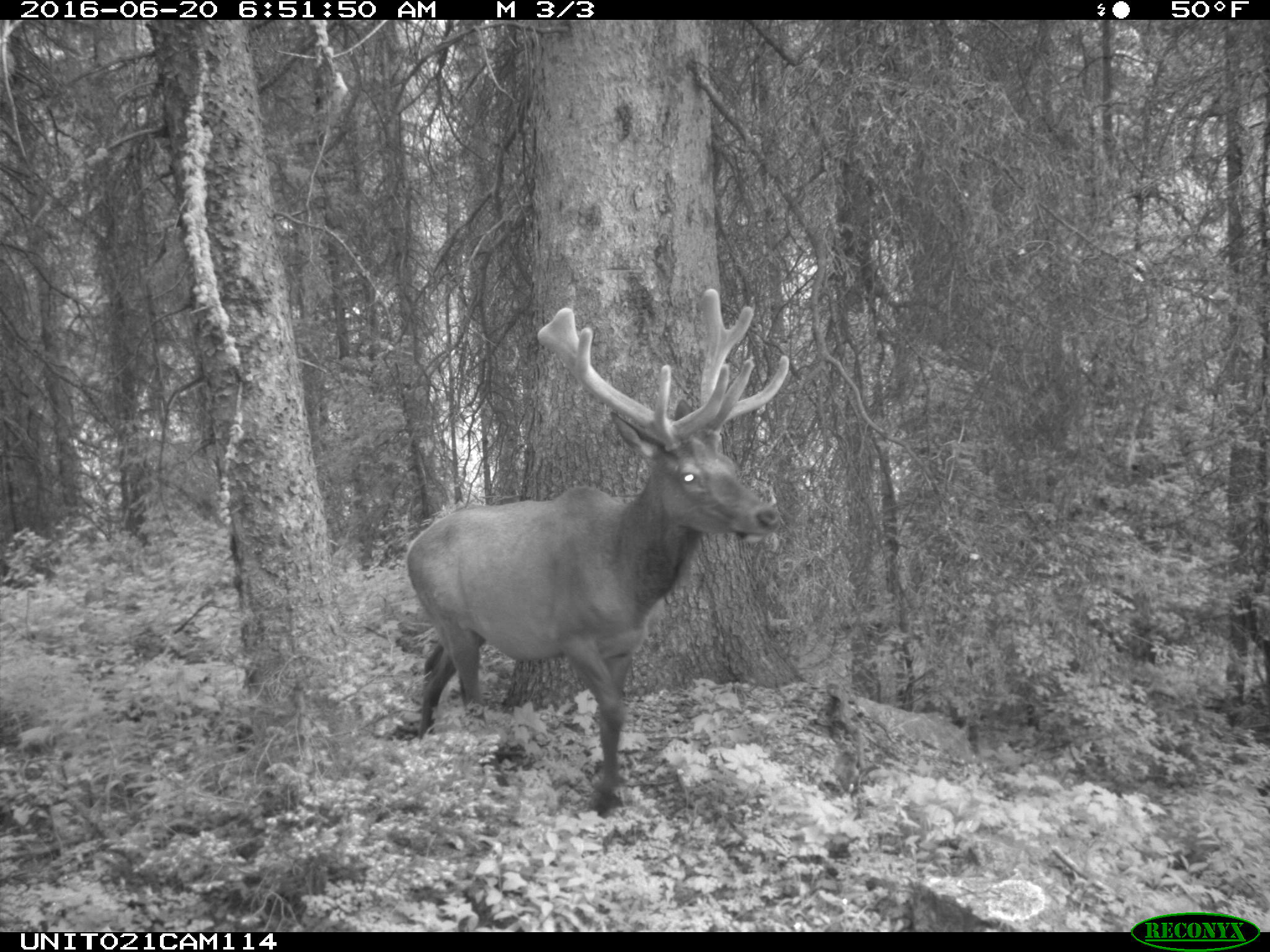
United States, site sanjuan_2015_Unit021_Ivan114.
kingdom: Animalia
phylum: Chordata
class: Mammalia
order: Artiodactyla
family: Cervidae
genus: Cervus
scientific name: Cervus elaphus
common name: red deer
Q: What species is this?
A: Cervus elaphus (red deer).